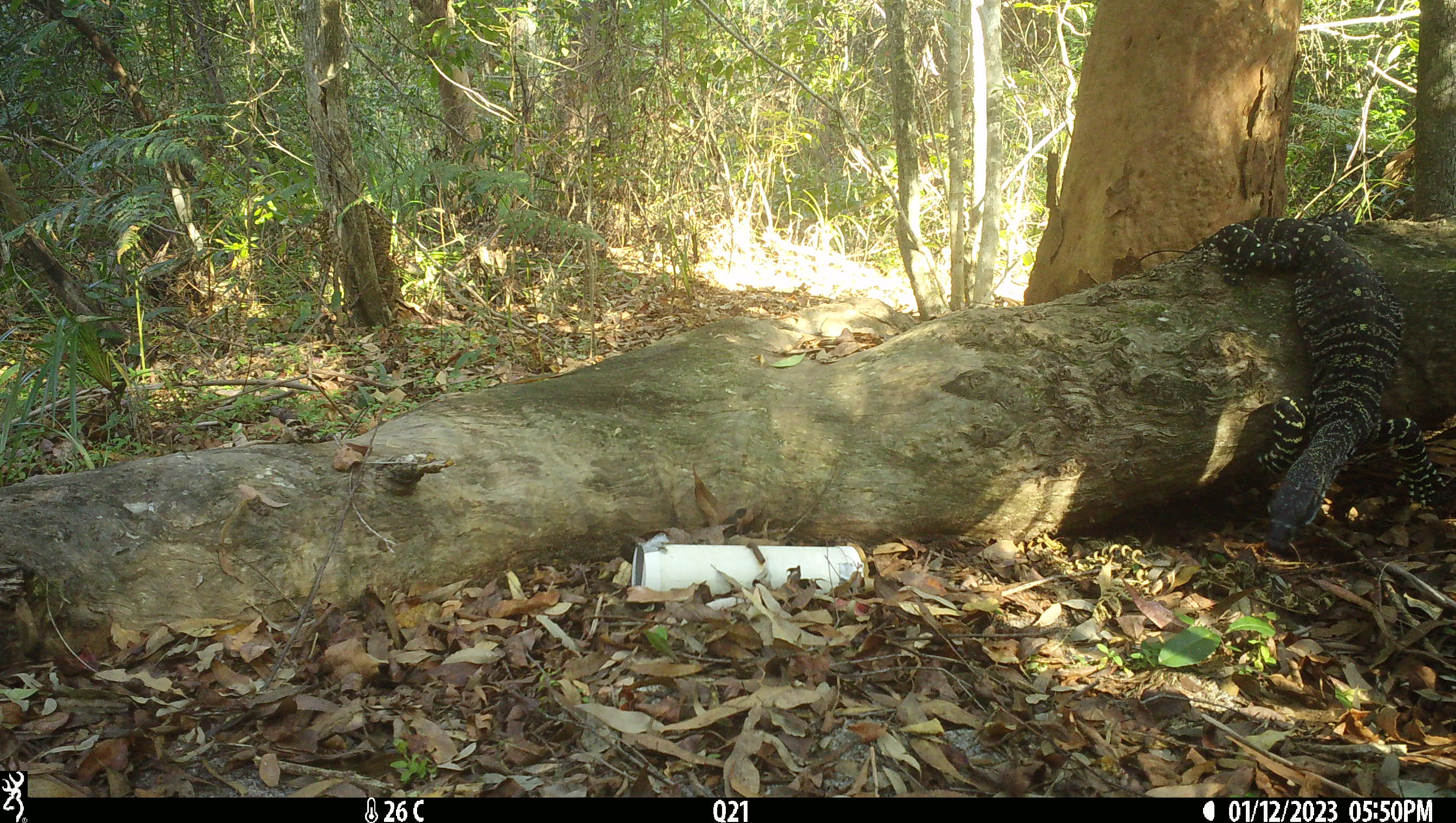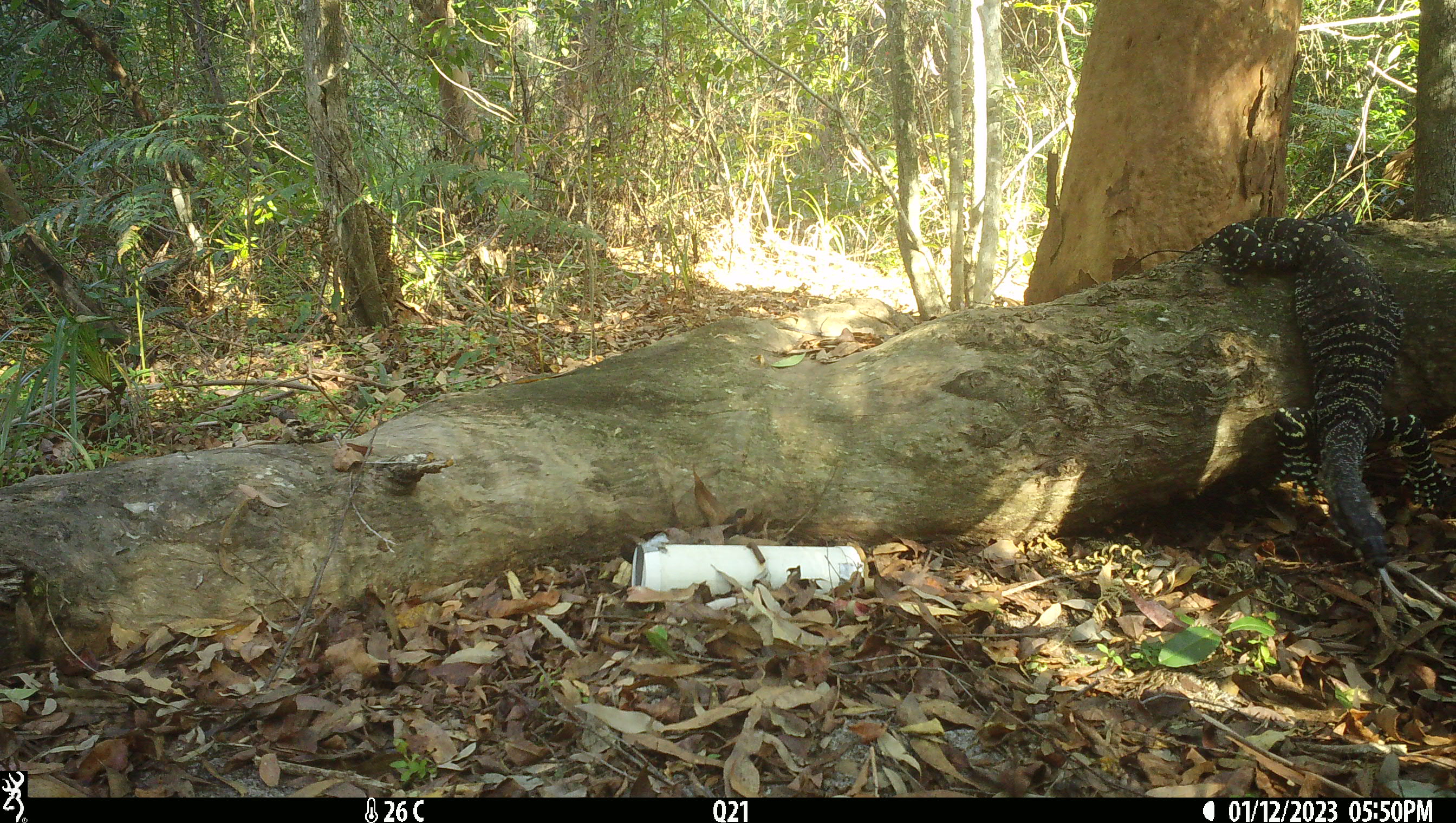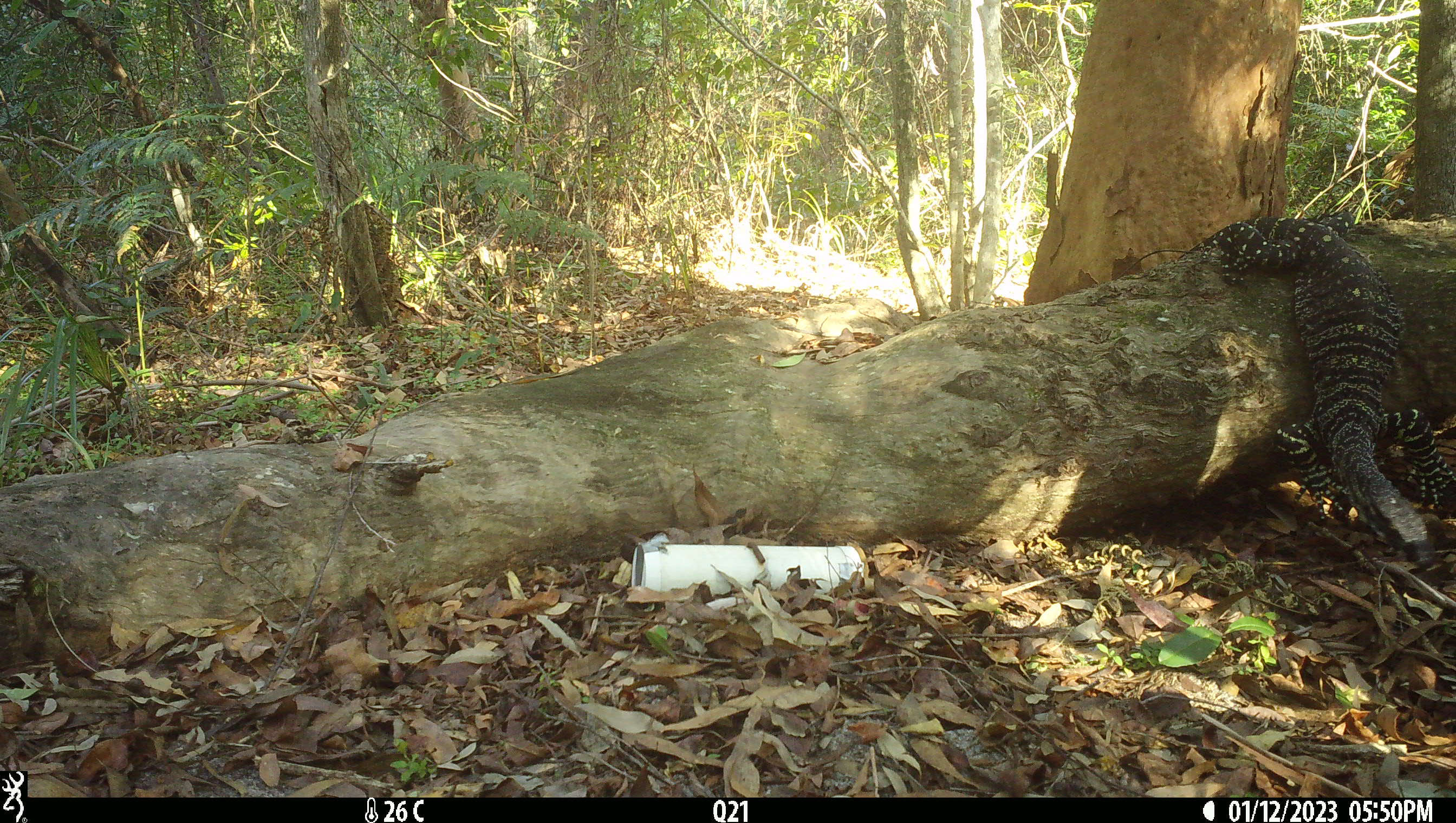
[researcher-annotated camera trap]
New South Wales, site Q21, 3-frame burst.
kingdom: Animalia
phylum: Chordata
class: Reptilia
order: Squamata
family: Varanidae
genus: Varanus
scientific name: Varanus varius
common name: lace monitor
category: goanna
Goanna (lace monitor) (Varanus varius).